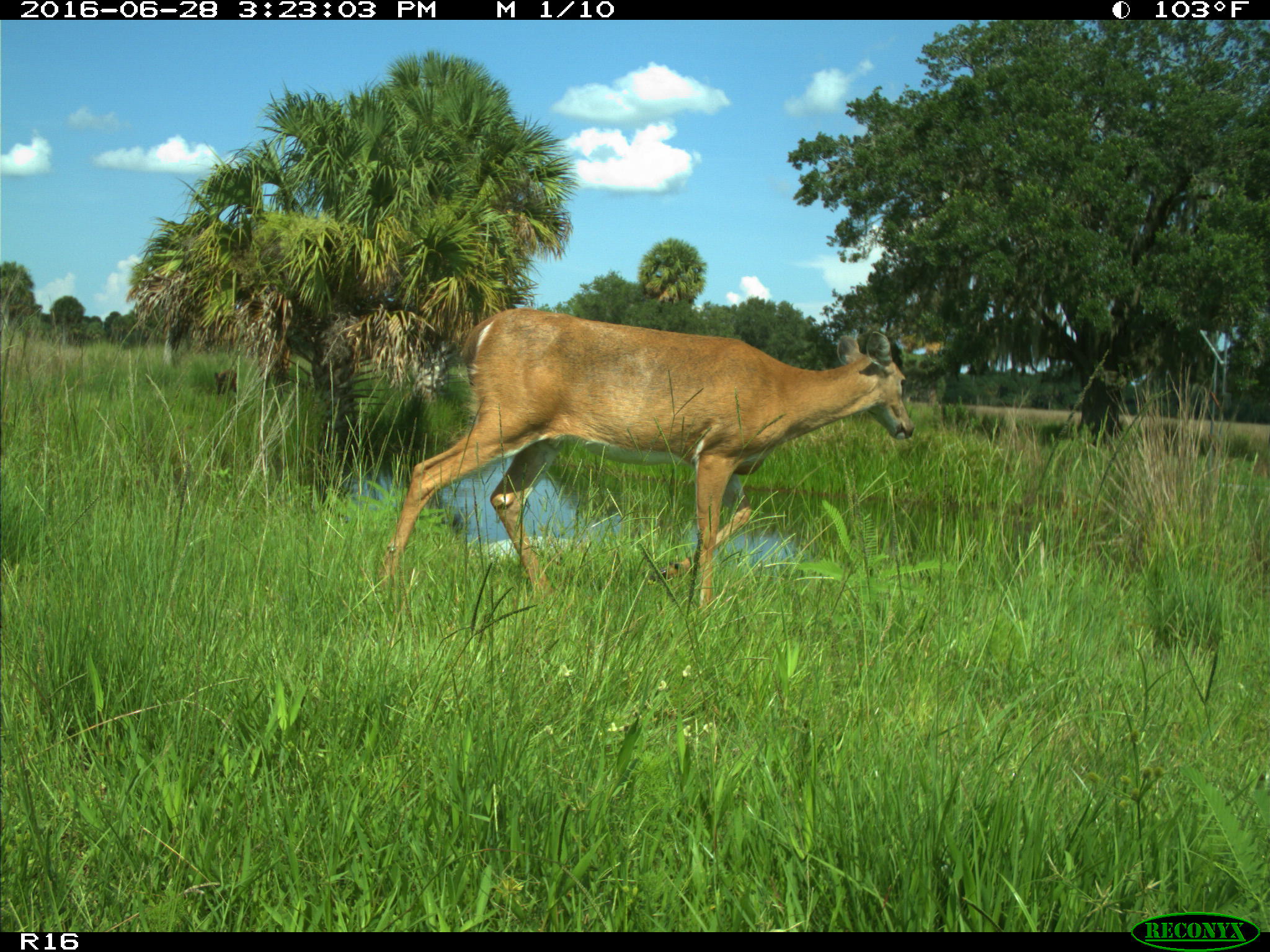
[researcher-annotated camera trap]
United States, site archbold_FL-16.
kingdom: Animalia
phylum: Chordata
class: Mammalia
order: Artiodactyla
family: Cervidae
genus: Odocoileus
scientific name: Odocoileus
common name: deer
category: unidentified deer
Unidentified deer (deer) (Odocoileus).